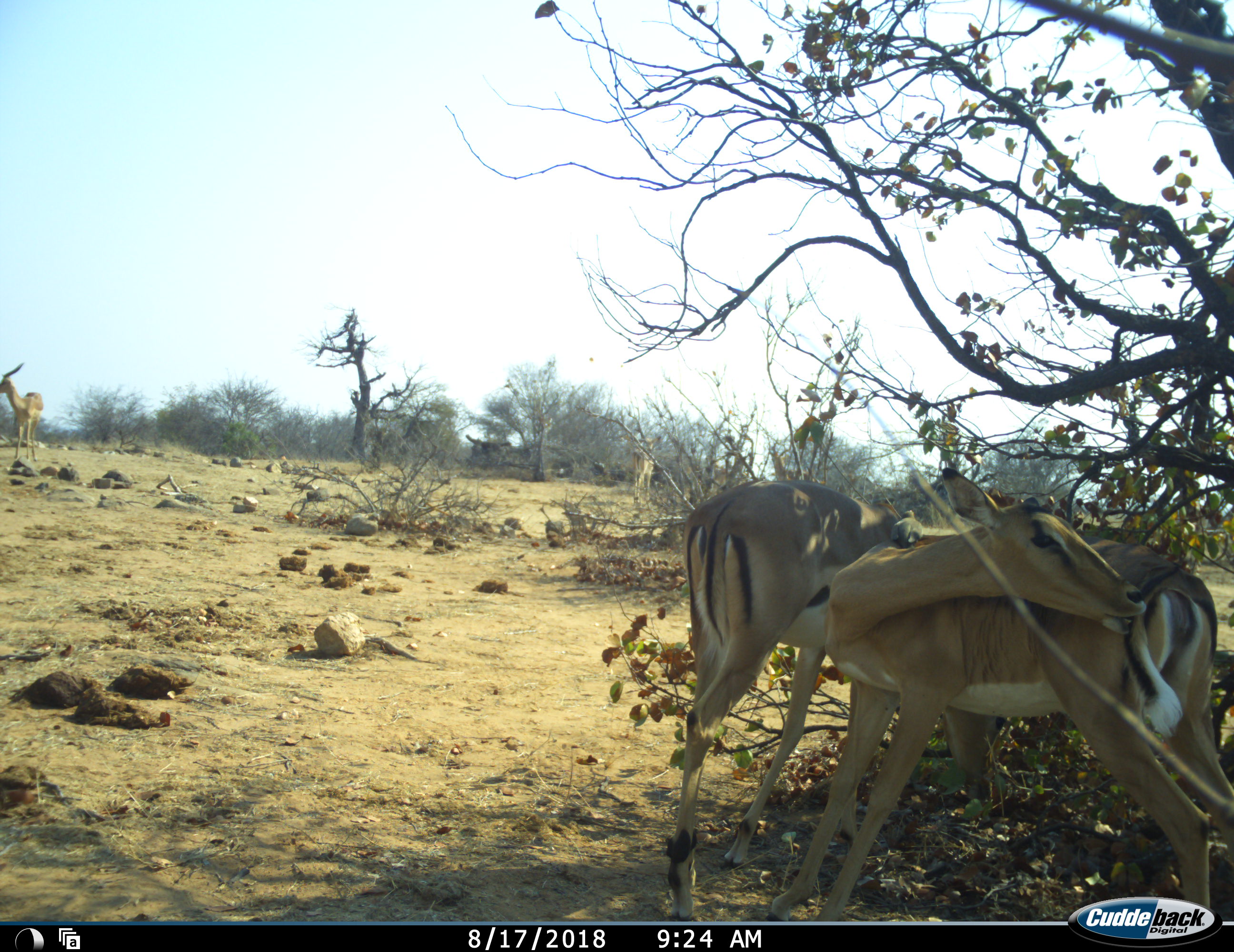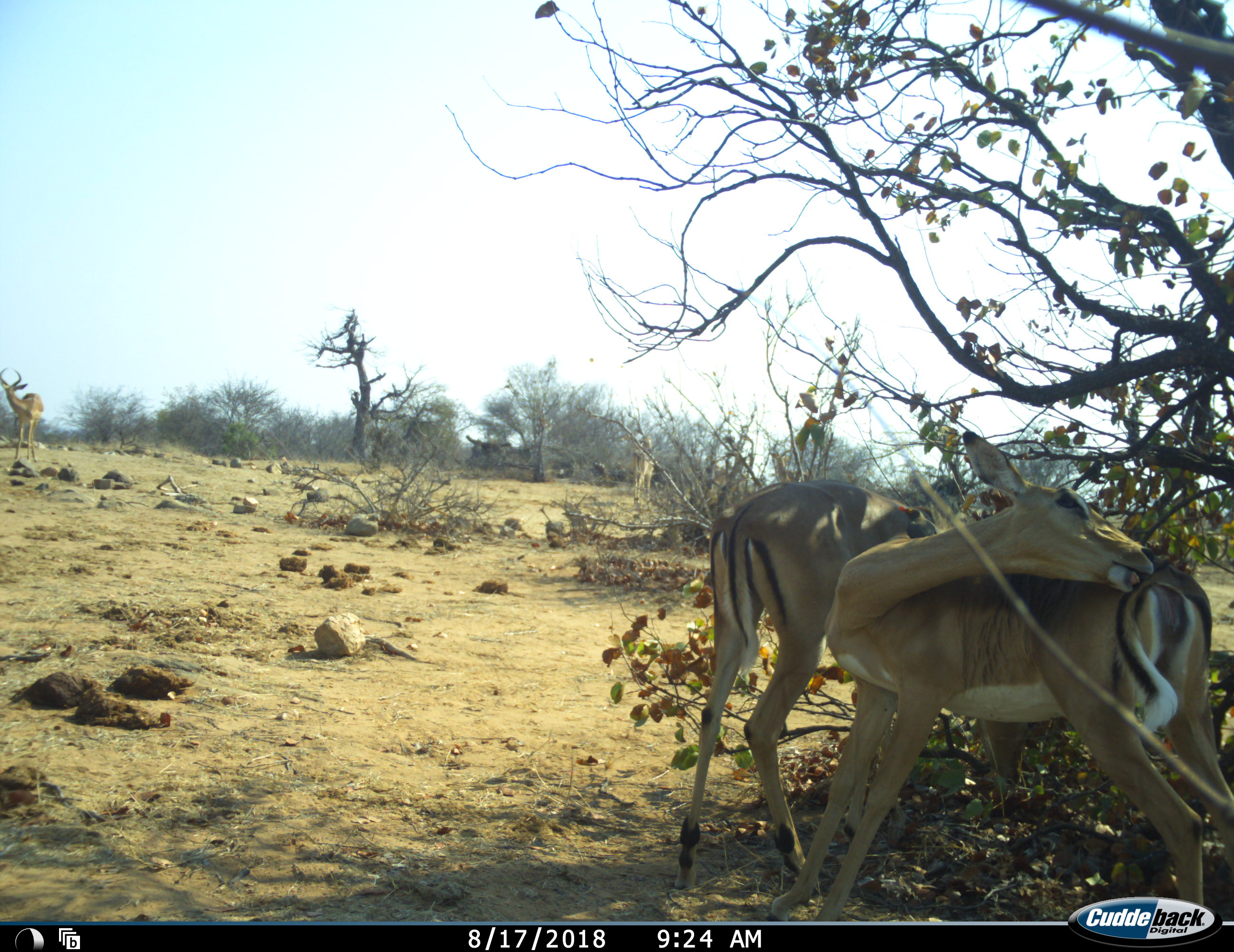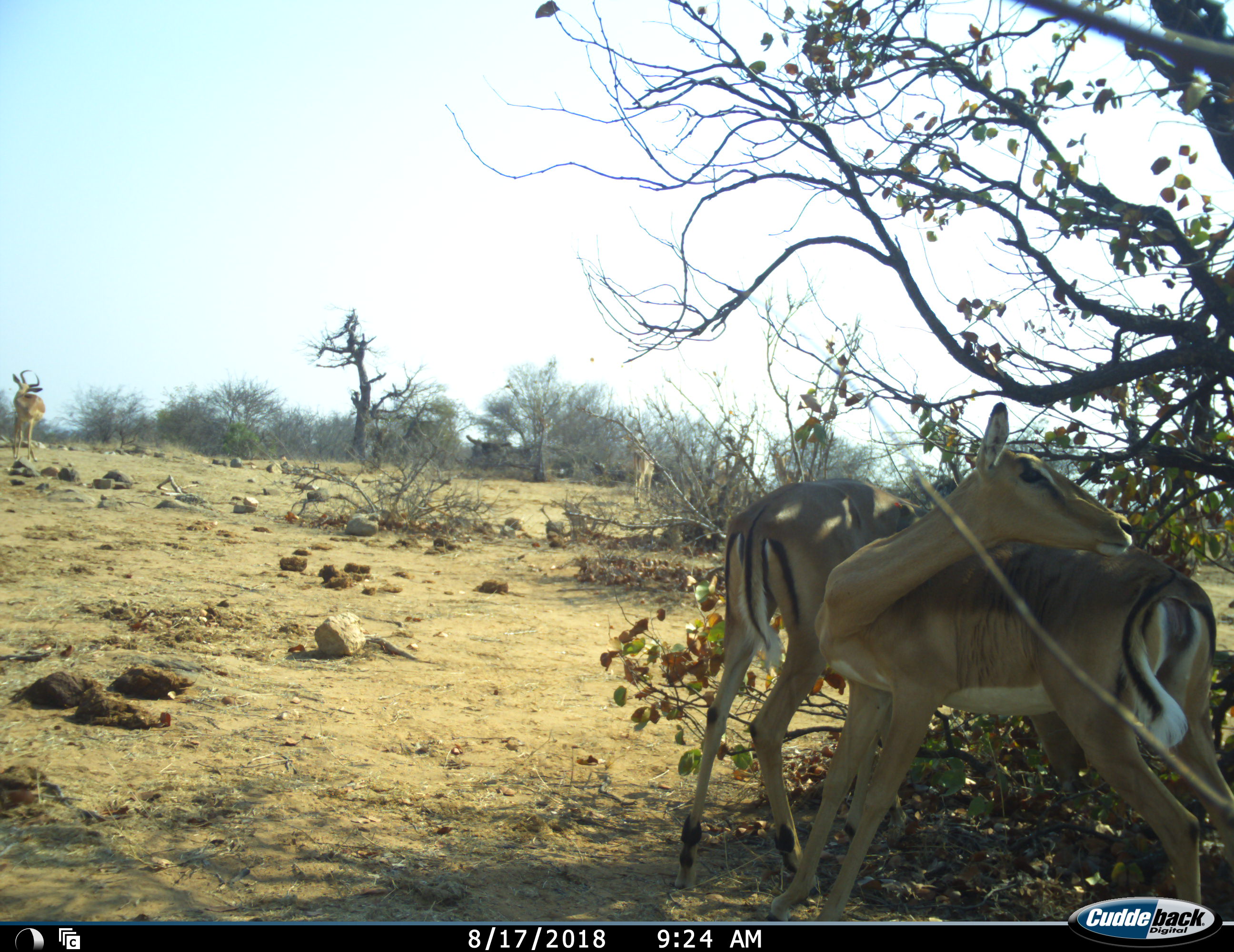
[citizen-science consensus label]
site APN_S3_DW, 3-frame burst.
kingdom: Animalia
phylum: Chordata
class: Mammalia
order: Artiodactyla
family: Bovidae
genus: Aepyceros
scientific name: Aepyceros melampus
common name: impala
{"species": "impala (Aepyceros melampus)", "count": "3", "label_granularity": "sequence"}